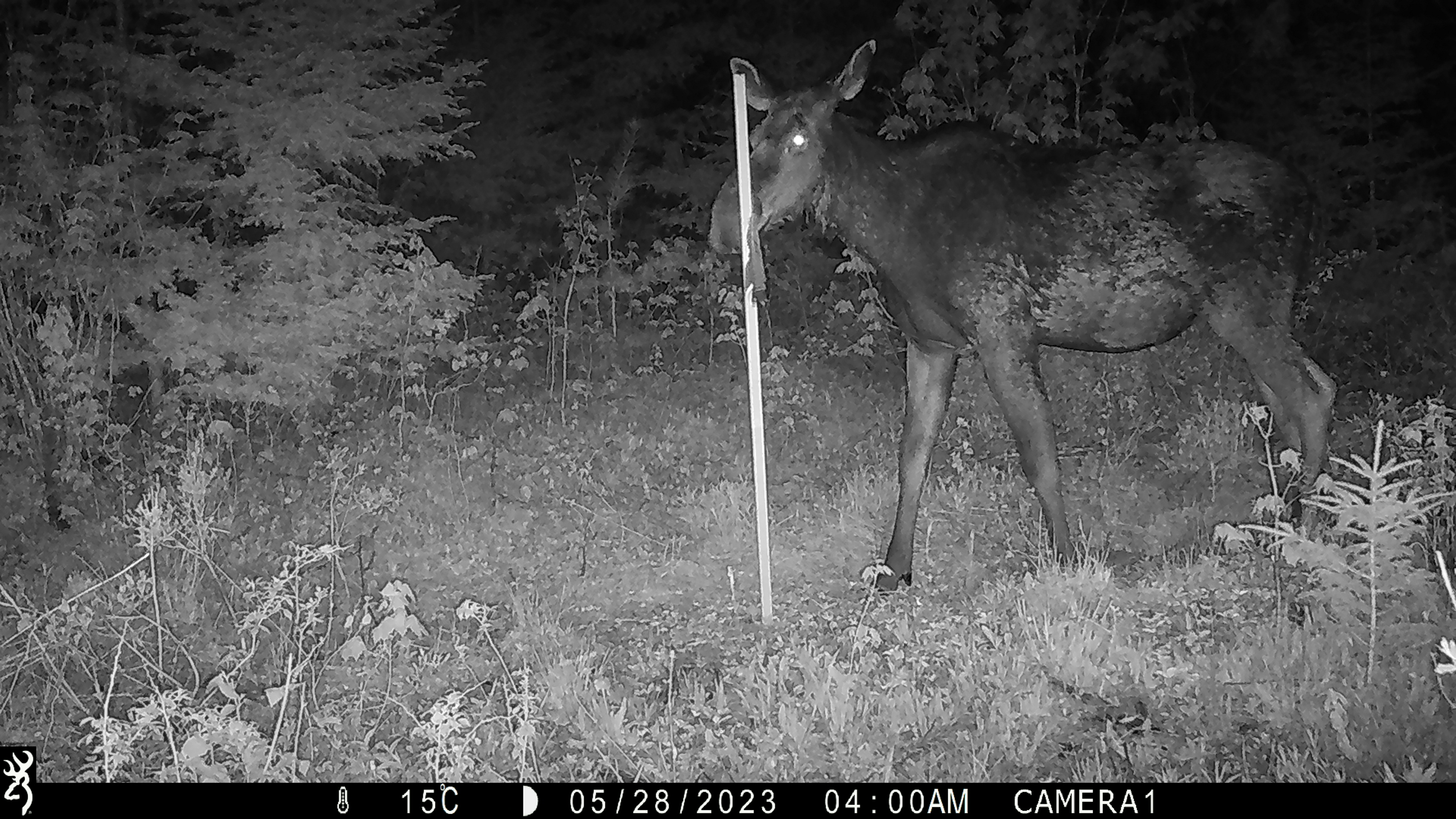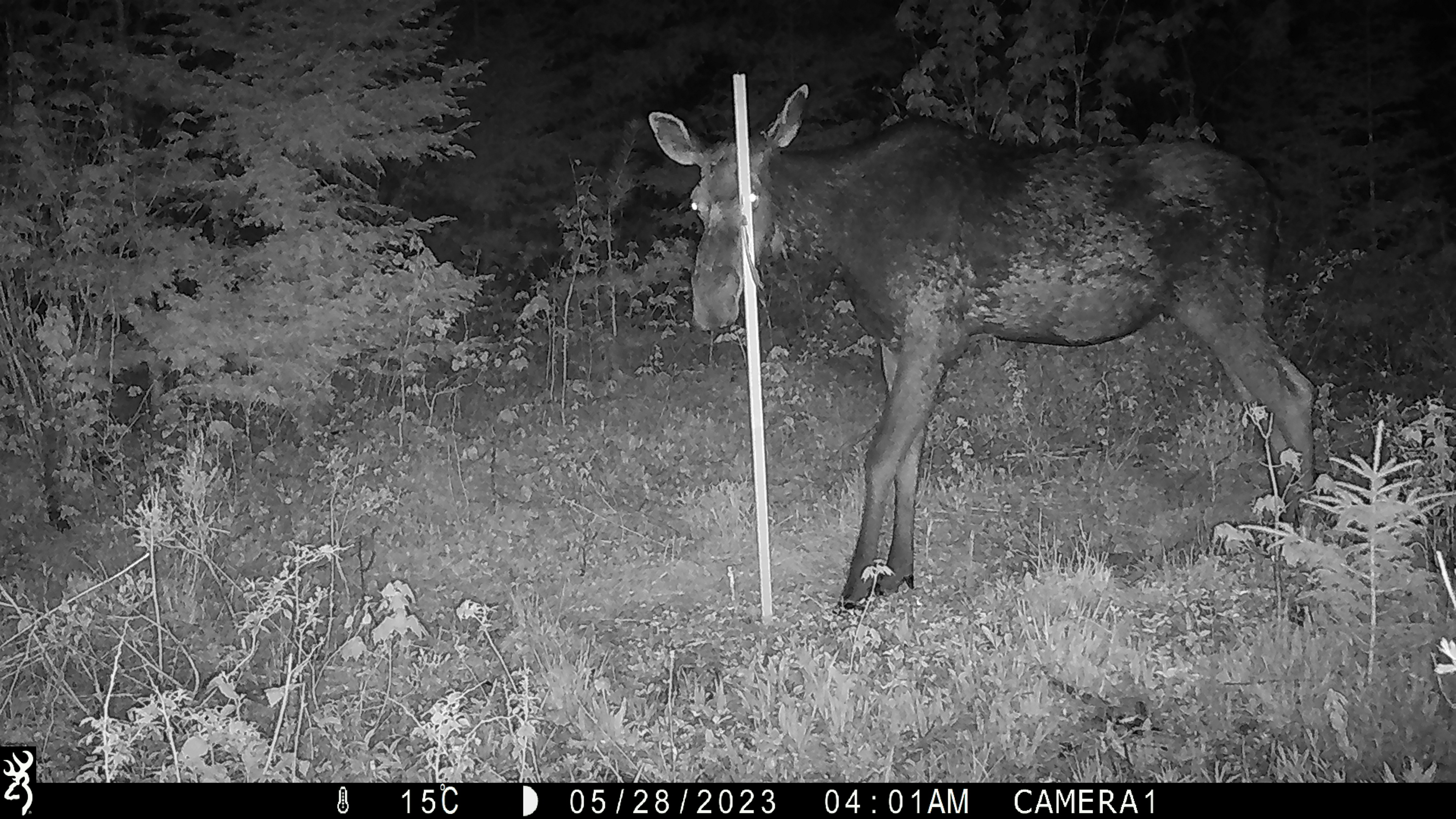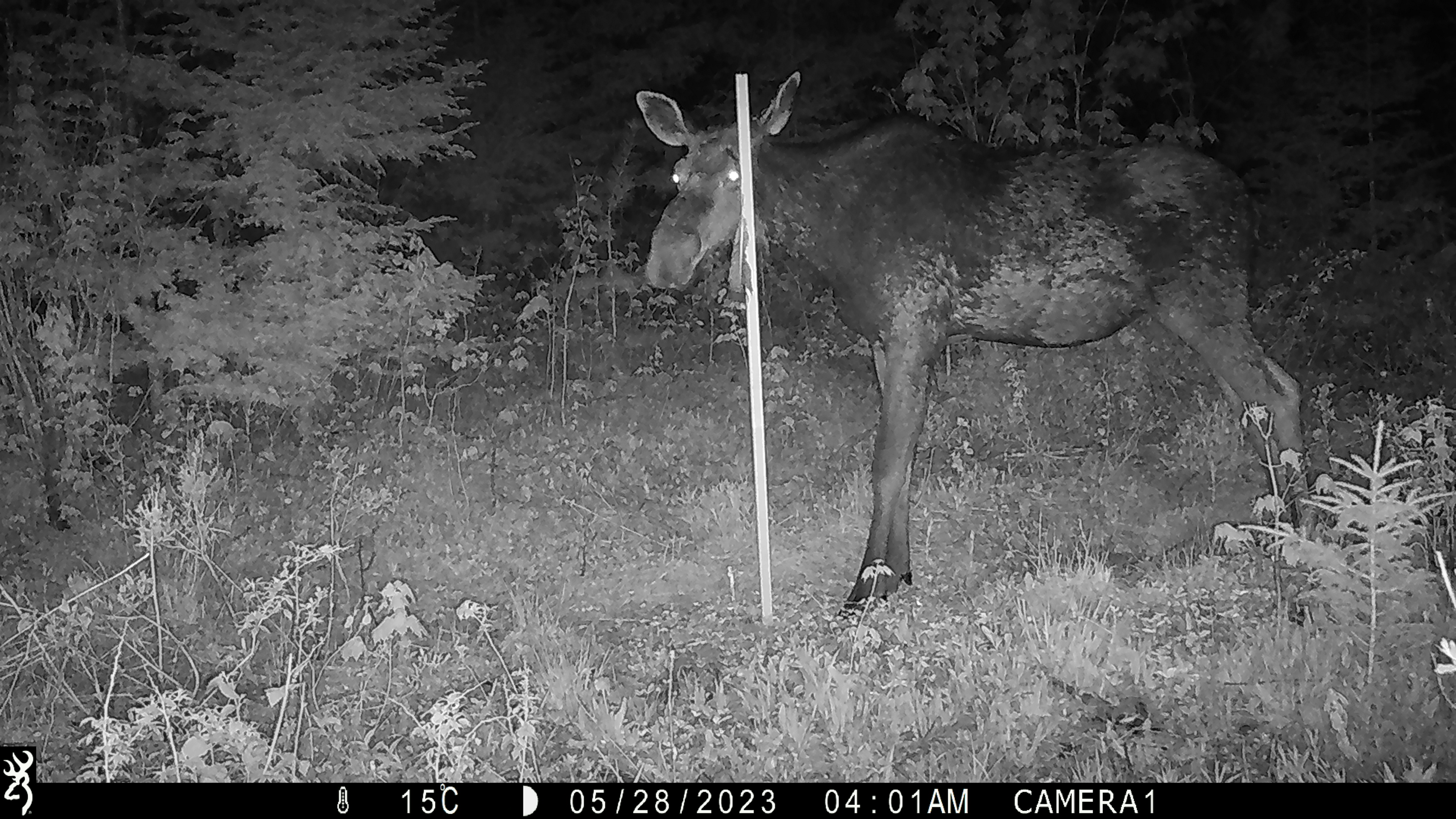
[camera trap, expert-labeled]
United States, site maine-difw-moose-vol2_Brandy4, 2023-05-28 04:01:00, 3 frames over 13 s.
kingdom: Animalia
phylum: Chordata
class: Mammalia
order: Artiodactyla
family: Cervidae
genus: Alces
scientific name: Alces alces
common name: moose